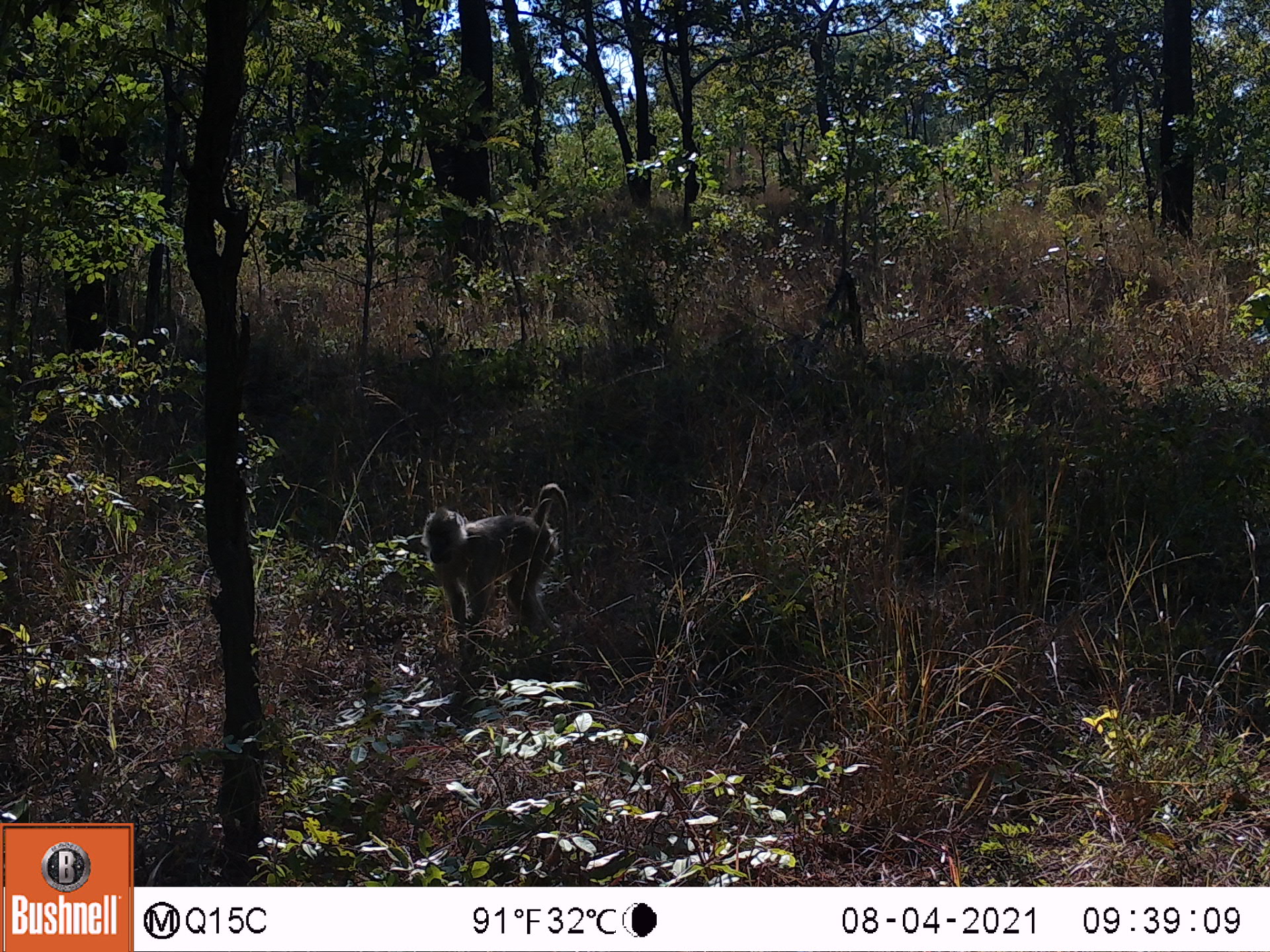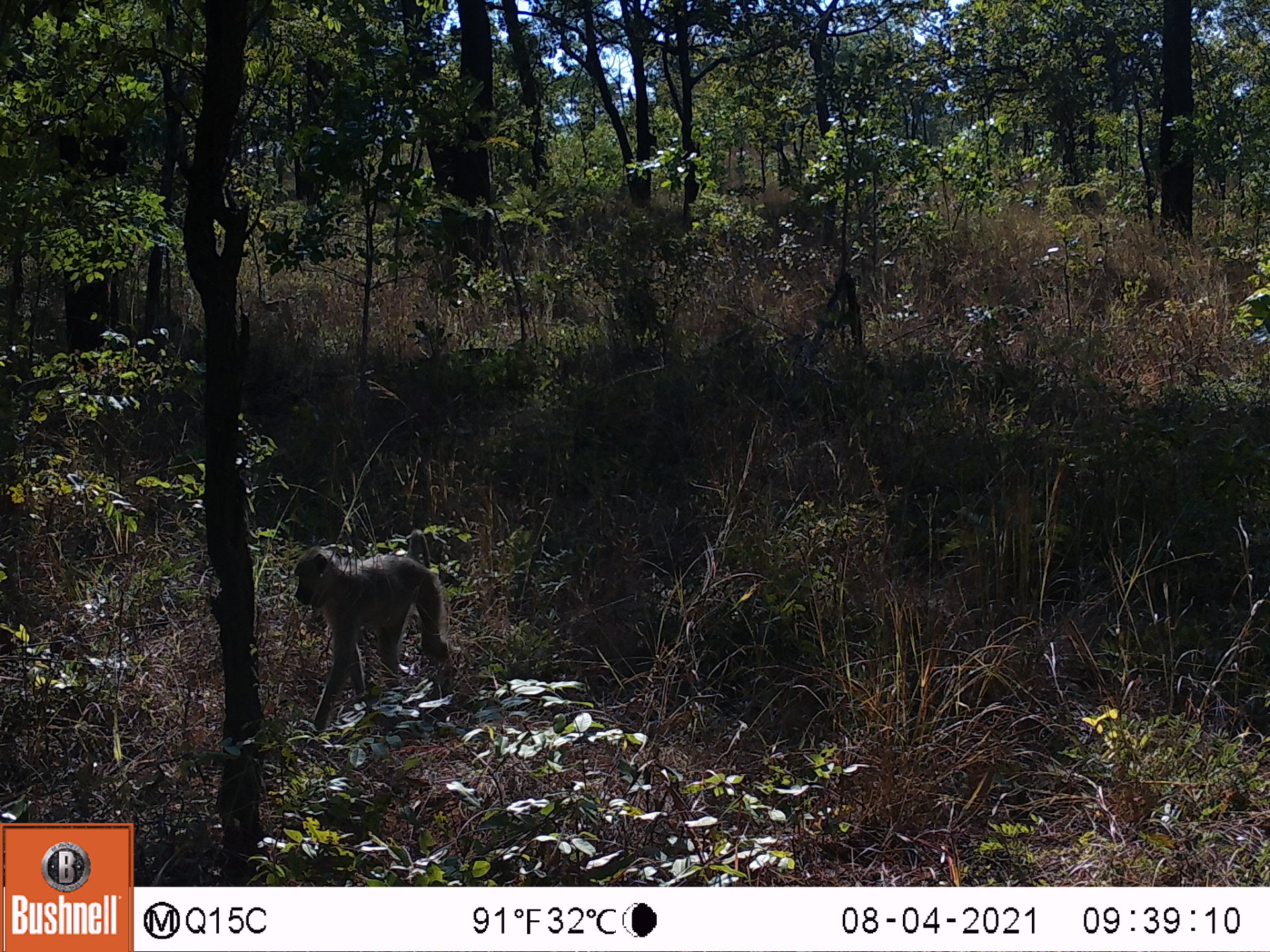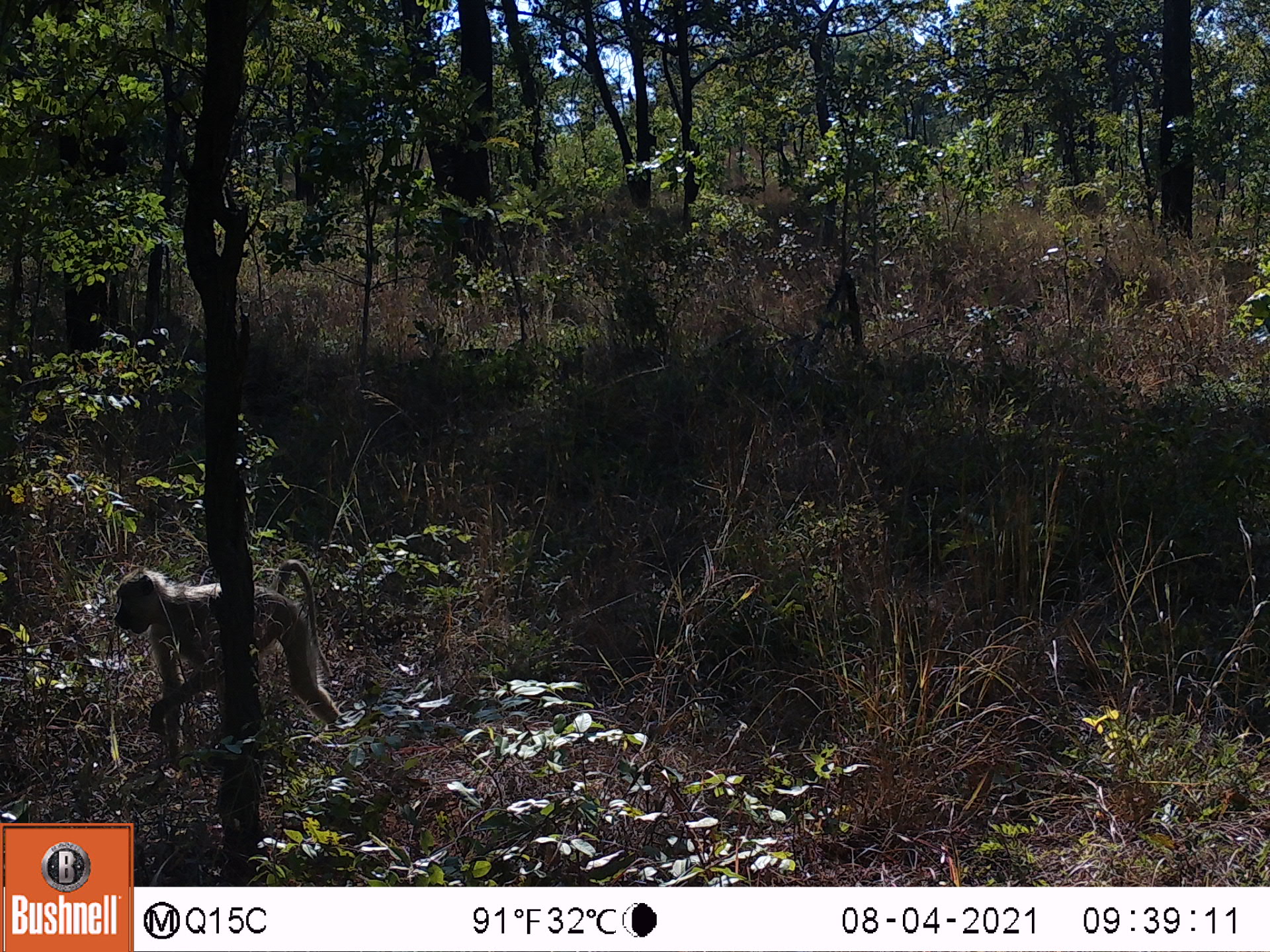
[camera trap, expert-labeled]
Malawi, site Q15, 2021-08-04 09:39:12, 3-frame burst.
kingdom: Animalia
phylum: Chordata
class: Mammalia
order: Primates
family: Cercopithecidae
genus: Papio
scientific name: Papio cynocephalus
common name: yellow baboon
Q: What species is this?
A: Yellow baboon (Papio cynocephalus).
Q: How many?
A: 1.